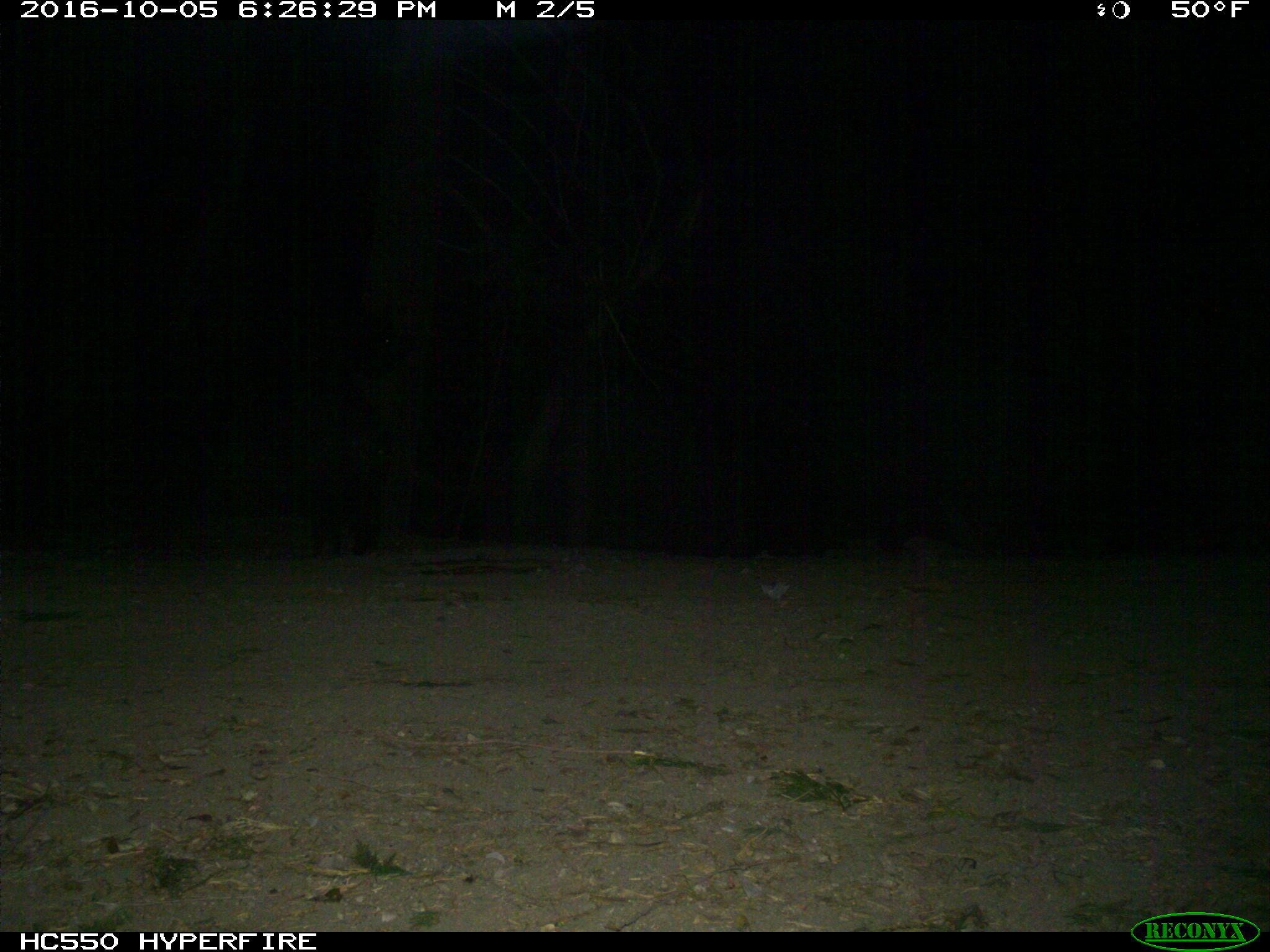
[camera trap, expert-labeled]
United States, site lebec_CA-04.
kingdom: Animalia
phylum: Chordata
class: Mammalia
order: Carnivora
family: Ursidae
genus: Ursus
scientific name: Ursus americanus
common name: american black bear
Ursus americanus (american black bear).